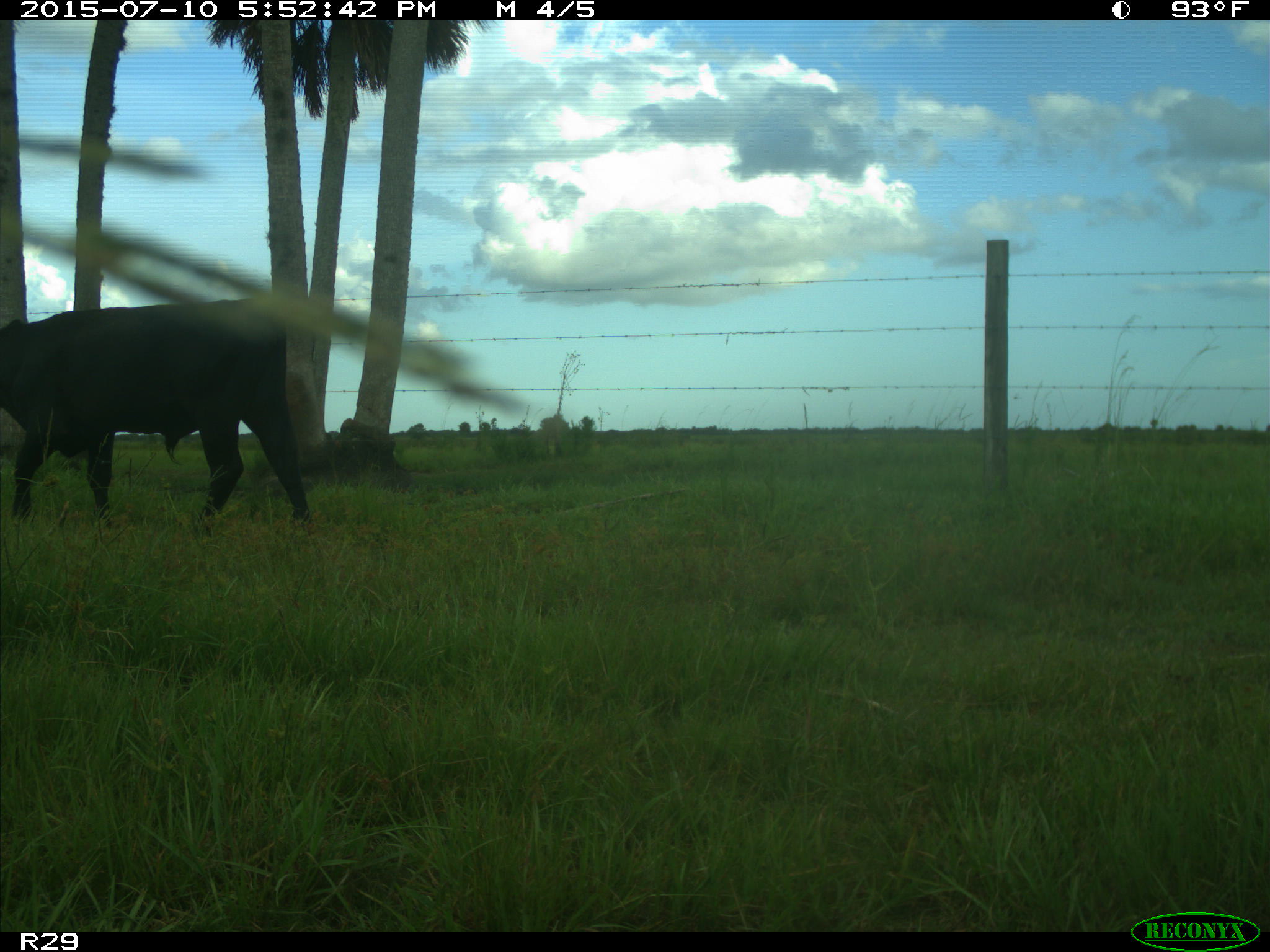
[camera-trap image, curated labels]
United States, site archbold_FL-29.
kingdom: Animalia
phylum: Chordata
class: Mammalia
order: Artiodactyla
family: Bovidae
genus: Bos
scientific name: Bos taurus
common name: domestic cow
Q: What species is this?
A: Bos taurus (domestic cow).